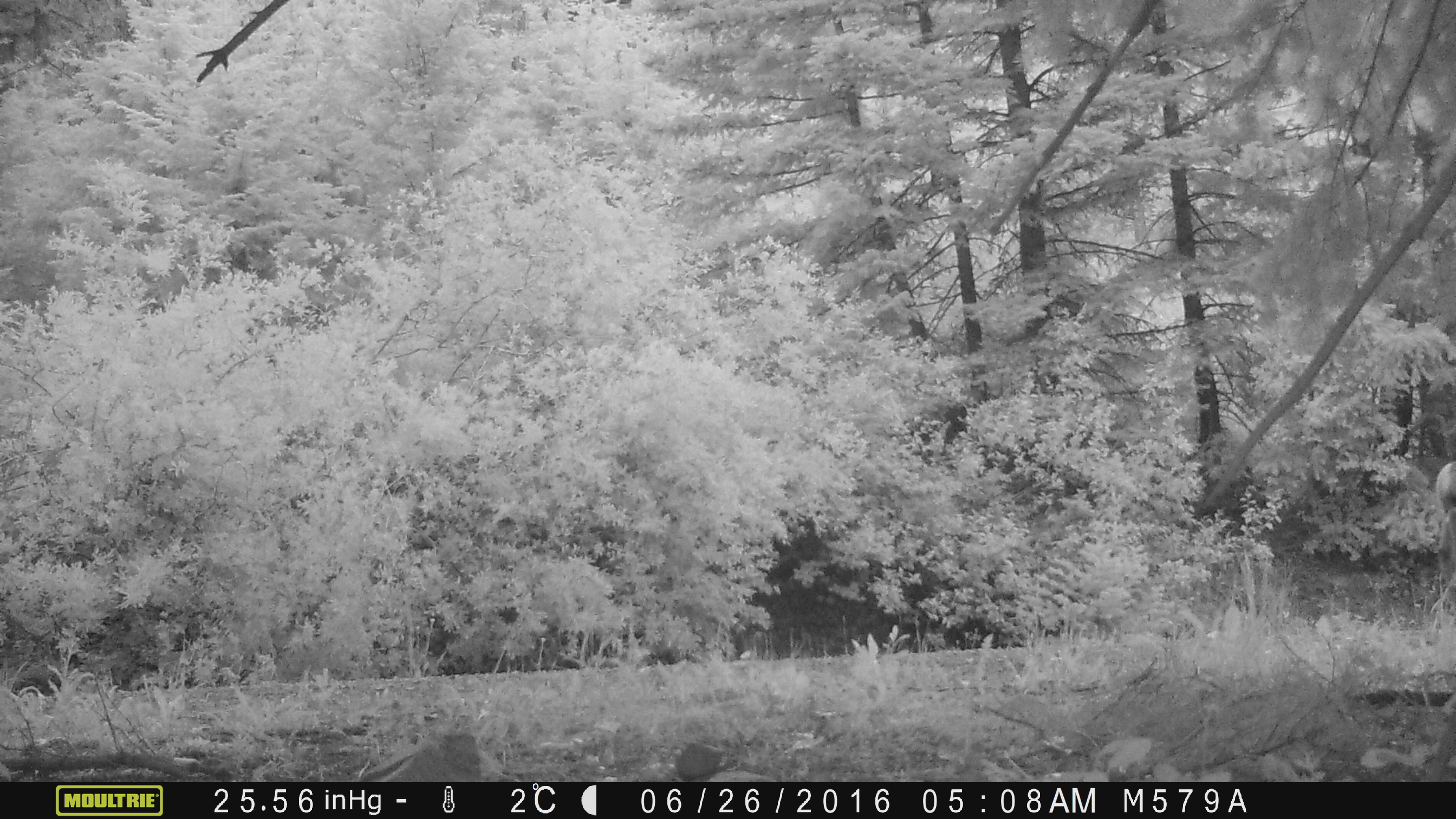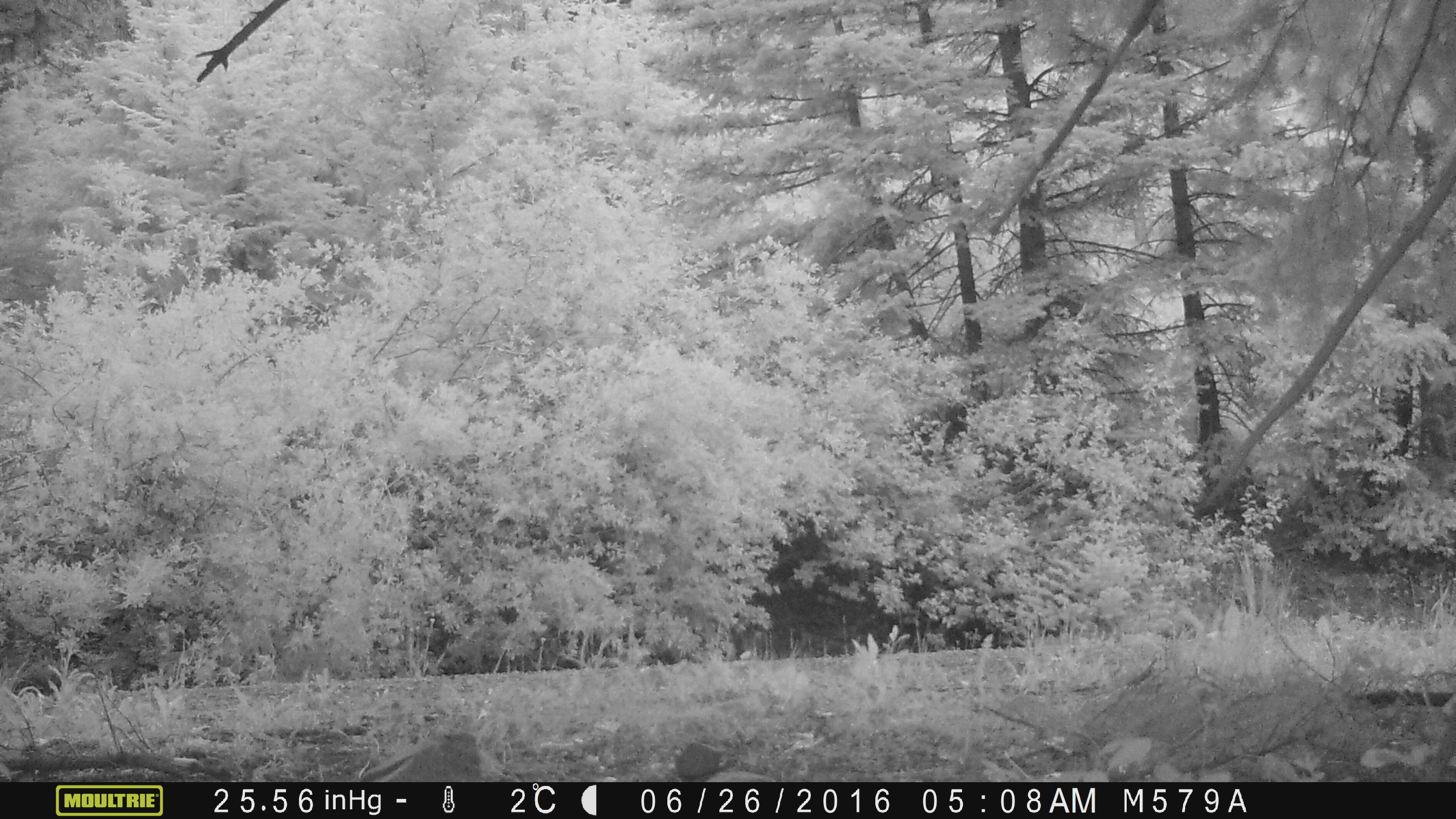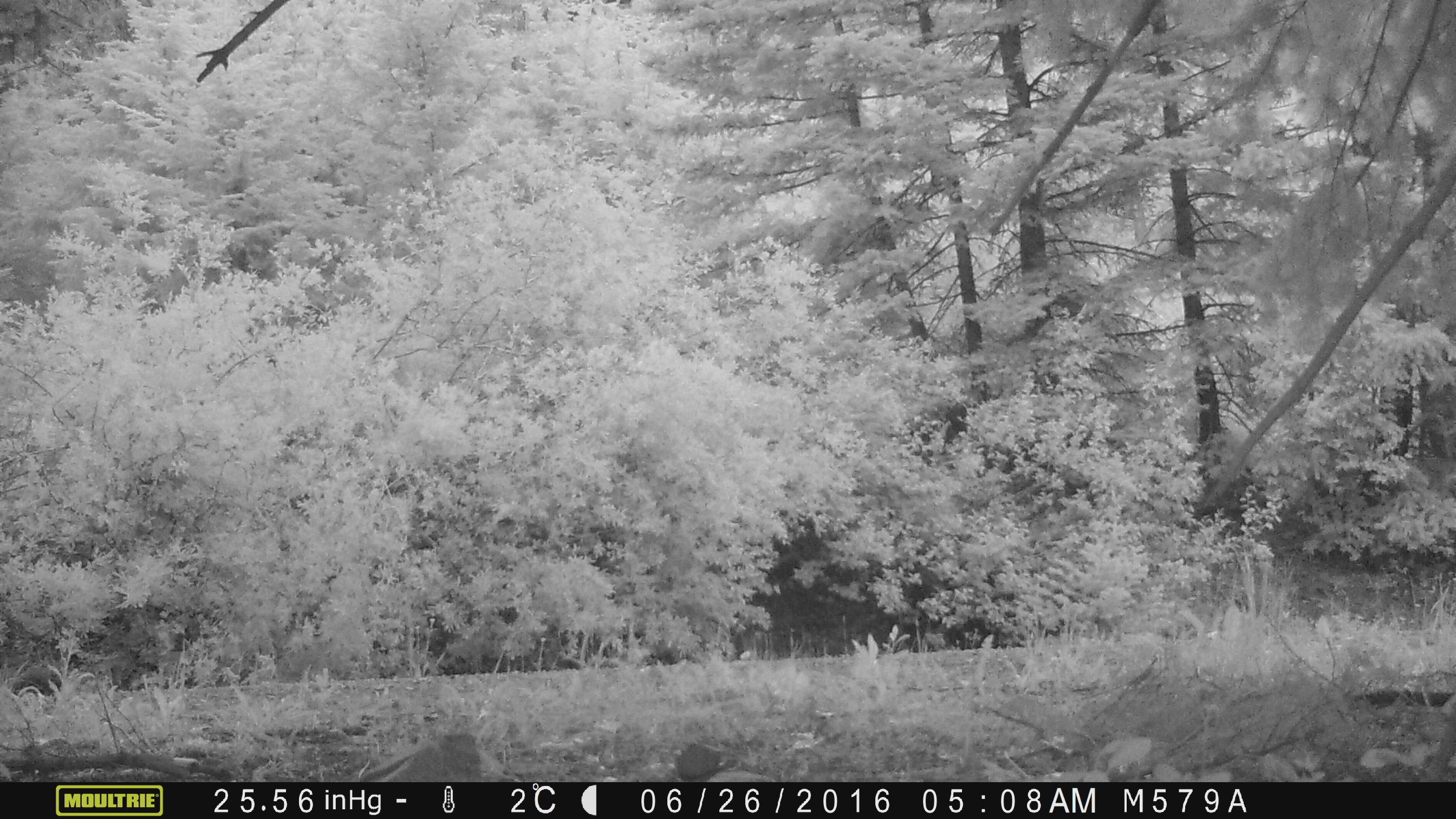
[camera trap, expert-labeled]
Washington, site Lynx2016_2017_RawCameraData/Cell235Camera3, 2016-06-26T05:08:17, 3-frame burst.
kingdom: Animalia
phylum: Chordata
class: Mammalia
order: Artiodactyla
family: Cervidae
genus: Odocoileus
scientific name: Odocoileus hemionus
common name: mule deer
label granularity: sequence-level